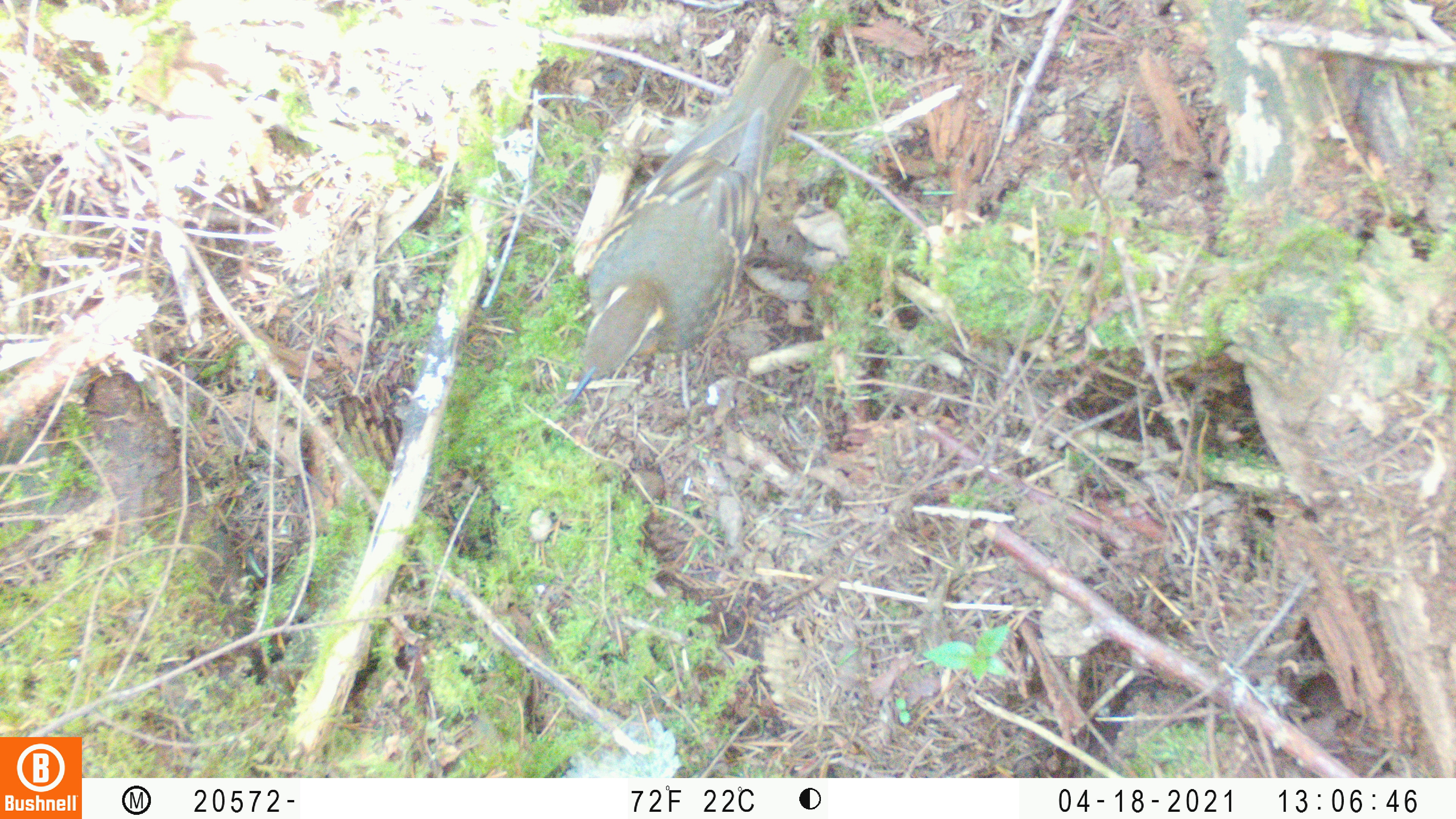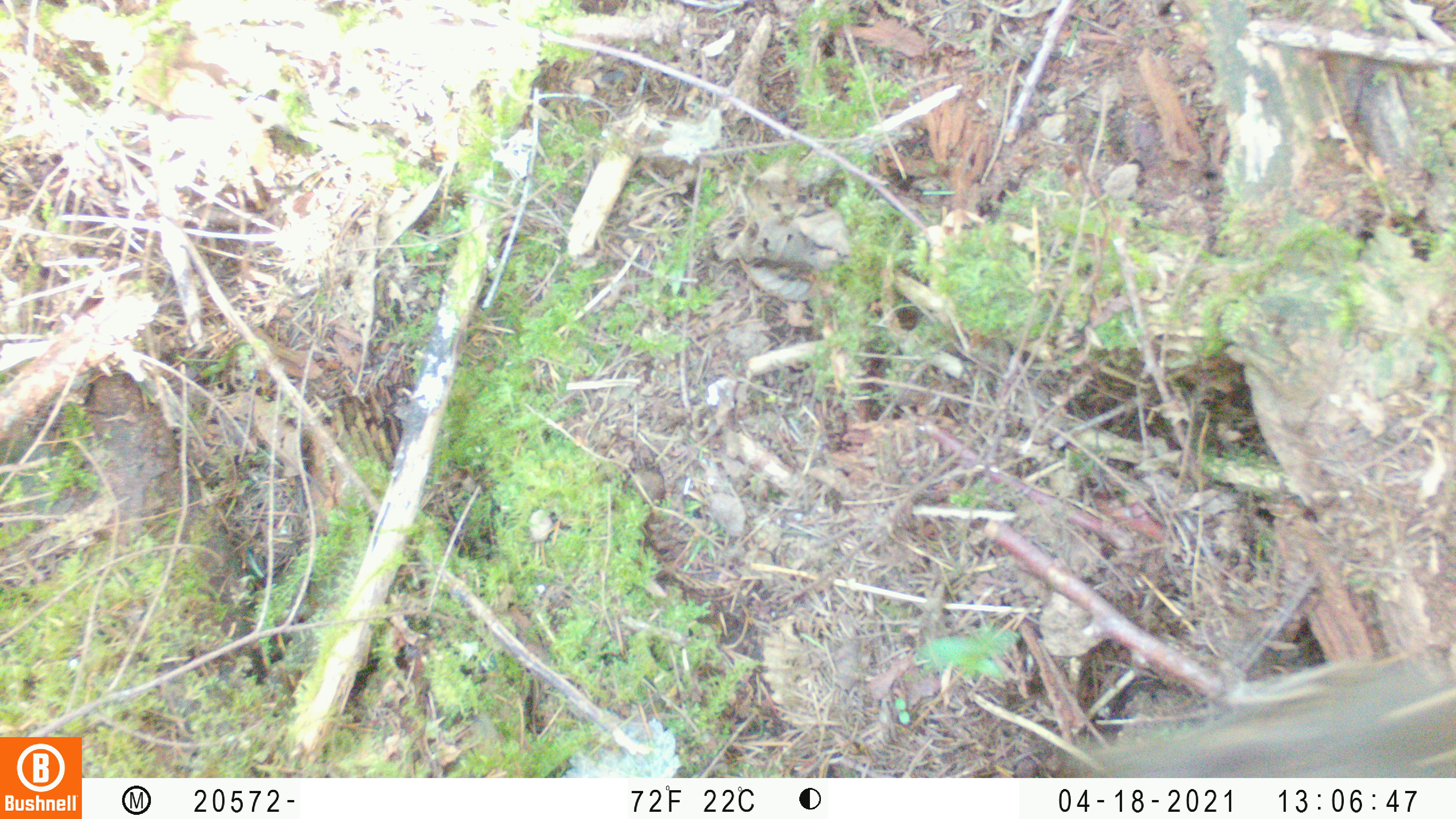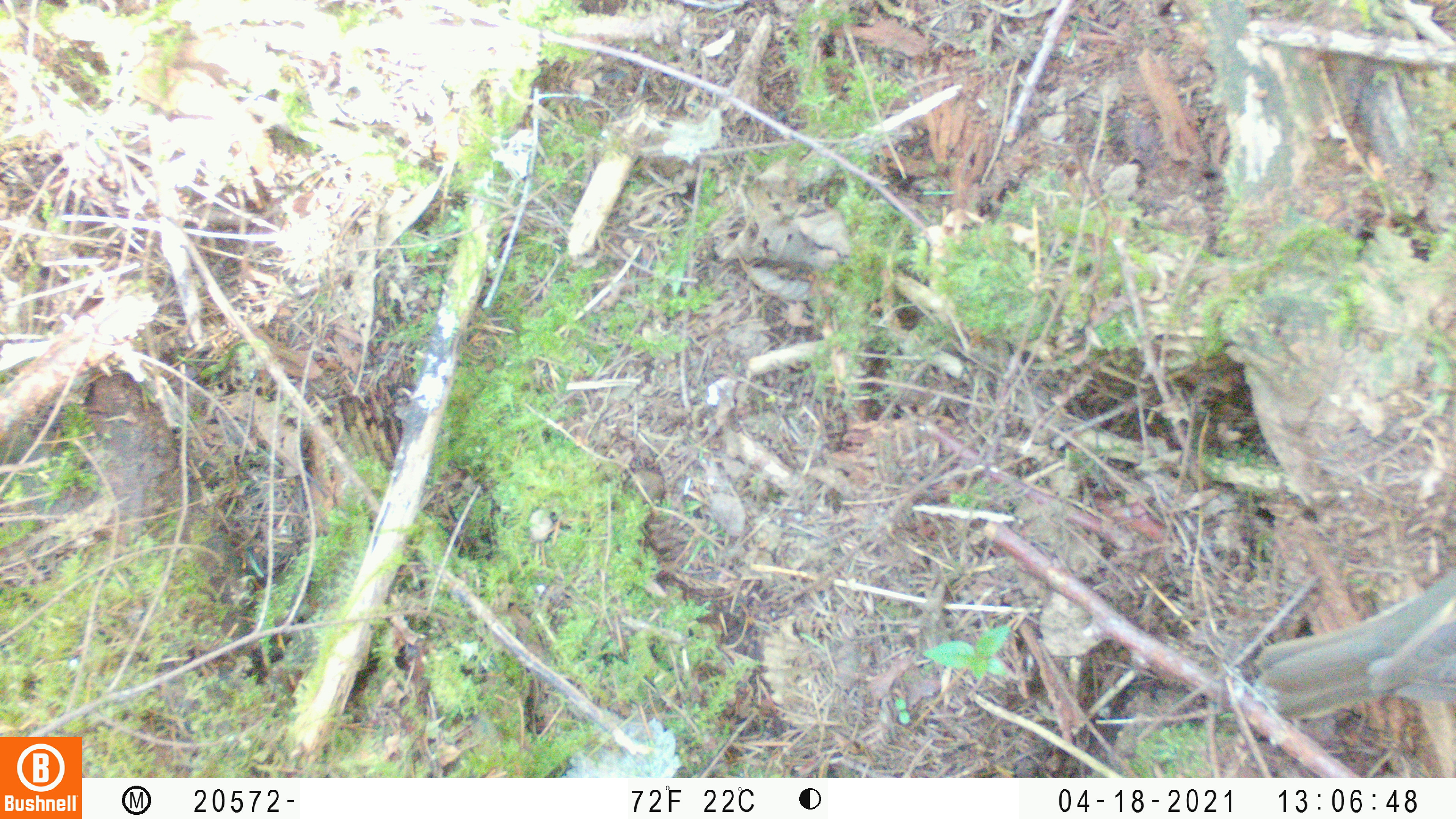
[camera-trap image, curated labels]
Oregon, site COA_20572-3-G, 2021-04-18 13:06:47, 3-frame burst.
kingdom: Animalia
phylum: Chordata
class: Aves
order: Passeriformes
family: Turdidae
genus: Ixoreus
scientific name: Ixoreus naevius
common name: varied thrush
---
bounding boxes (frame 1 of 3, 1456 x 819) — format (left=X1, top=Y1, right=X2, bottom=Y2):
varied thrush: (left=565, top=38, right=816, bottom=408)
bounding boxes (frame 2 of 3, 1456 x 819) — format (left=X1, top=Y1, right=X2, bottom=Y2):
varied thrush: (left=1072, top=650, right=1452, bottom=772)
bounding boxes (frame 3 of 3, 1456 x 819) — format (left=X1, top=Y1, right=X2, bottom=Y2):
varied thrush: (left=1252, top=565, right=1454, bottom=732)